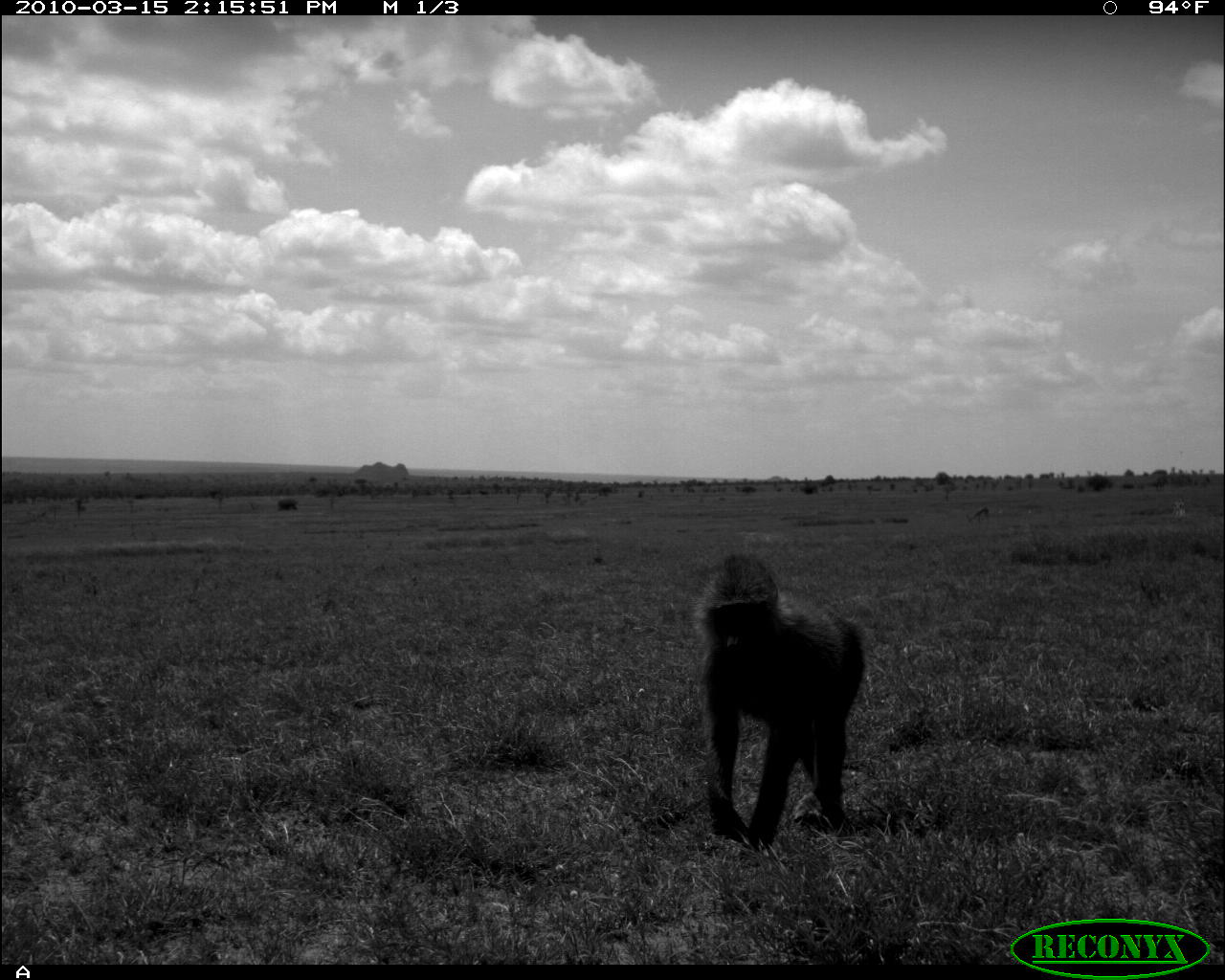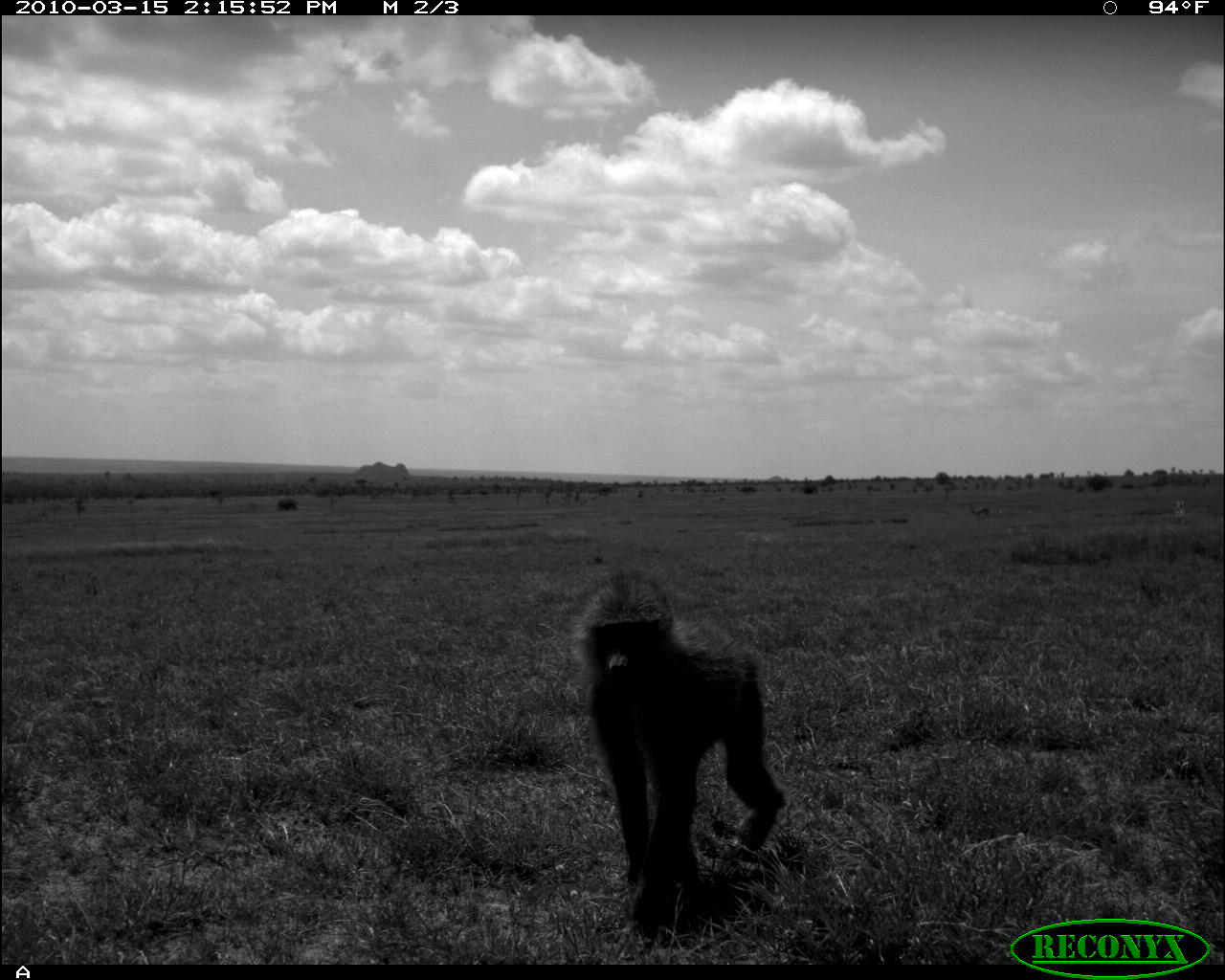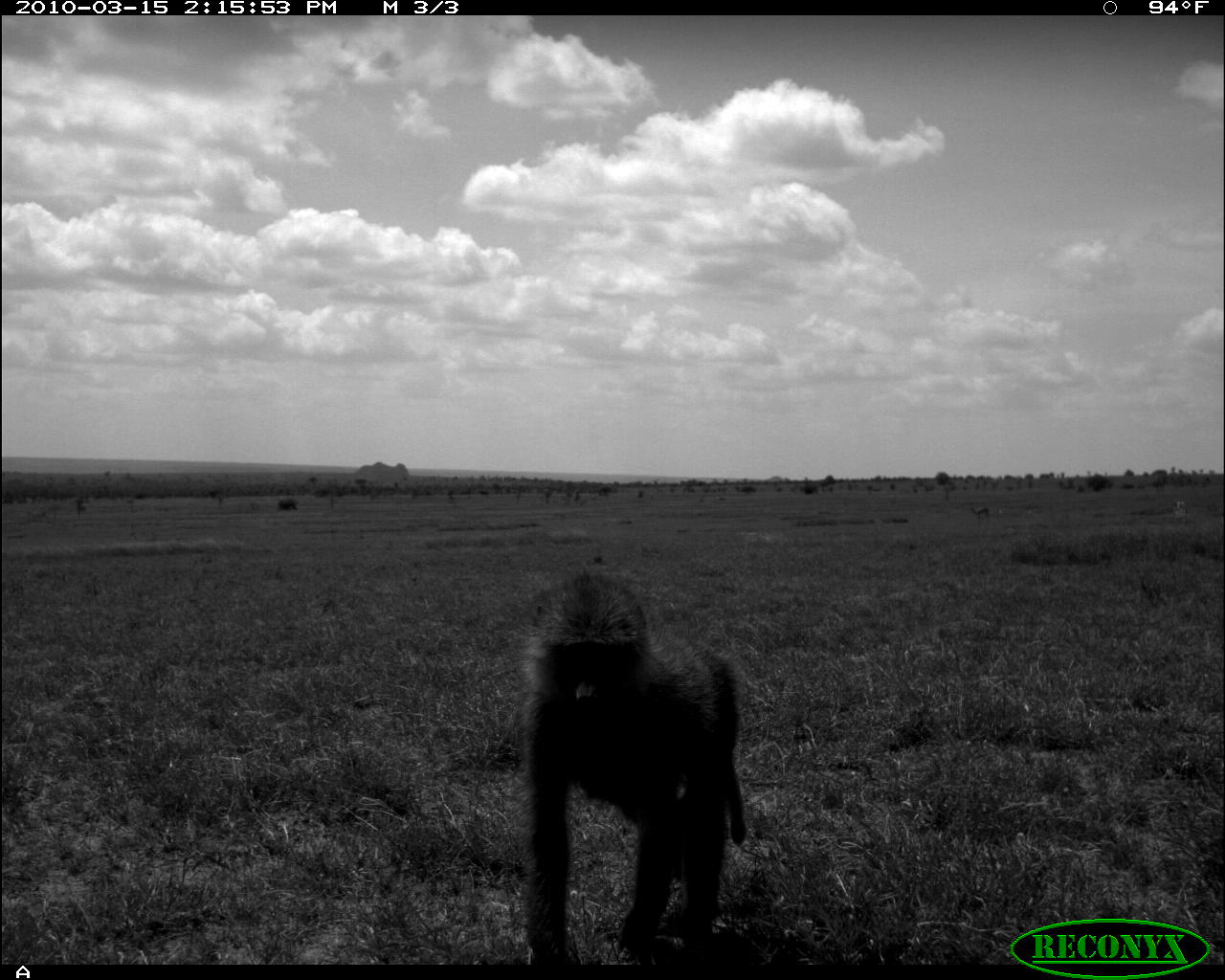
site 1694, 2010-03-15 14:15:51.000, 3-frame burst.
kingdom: Animalia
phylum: Chordata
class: Mammalia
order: Primates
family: Cercopithecidae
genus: Papio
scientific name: Papio anubis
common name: olive baboon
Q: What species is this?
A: Papio anubis (olive baboon).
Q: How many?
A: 1.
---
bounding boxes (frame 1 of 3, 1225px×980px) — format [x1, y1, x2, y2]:
papio anubis: [693, 555, 865, 852]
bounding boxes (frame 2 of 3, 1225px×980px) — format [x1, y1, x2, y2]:
papio anubis: [574, 584, 787, 933]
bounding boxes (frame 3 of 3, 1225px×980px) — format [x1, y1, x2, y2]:
papio anubis: [518, 572, 747, 974]